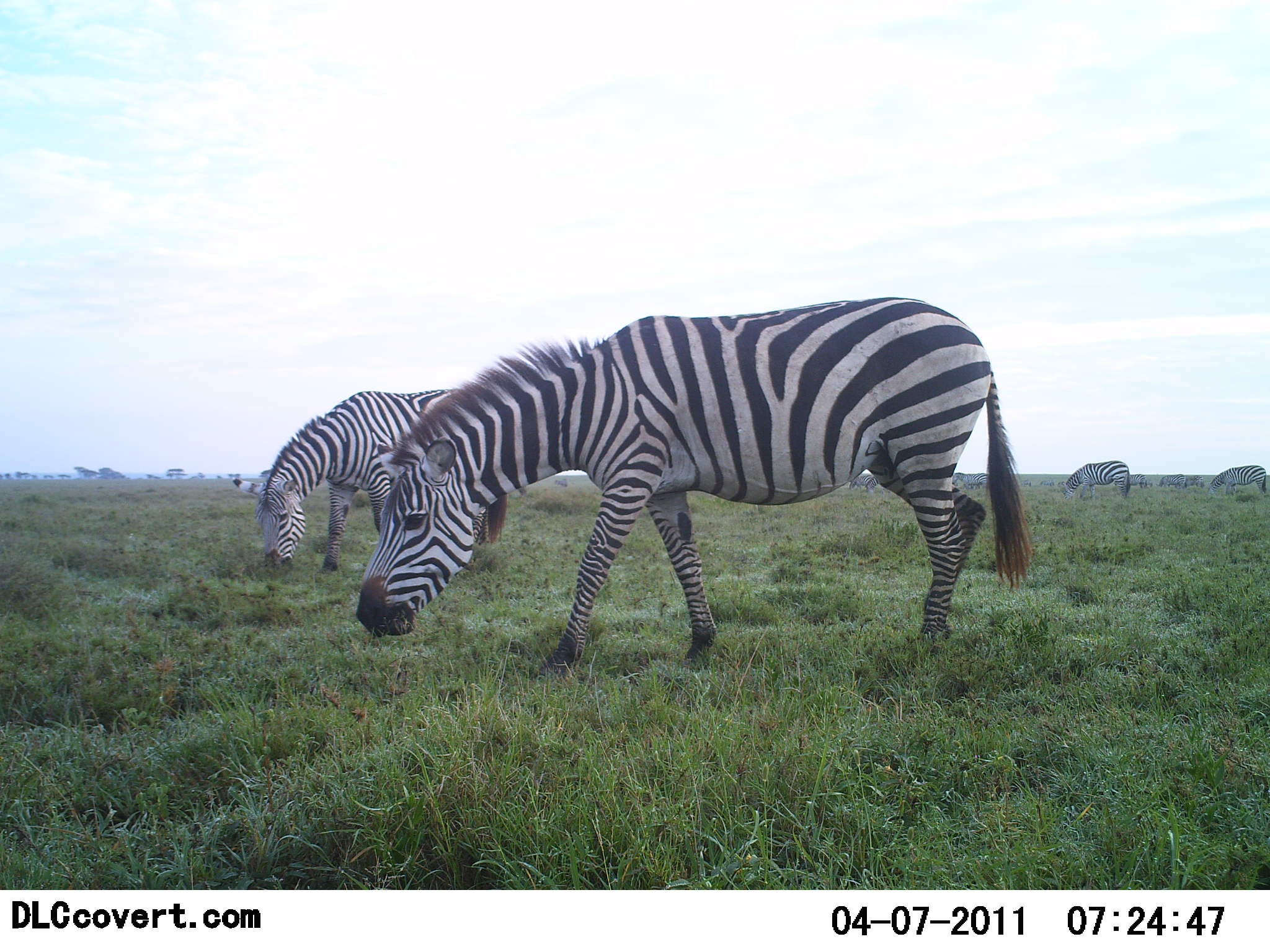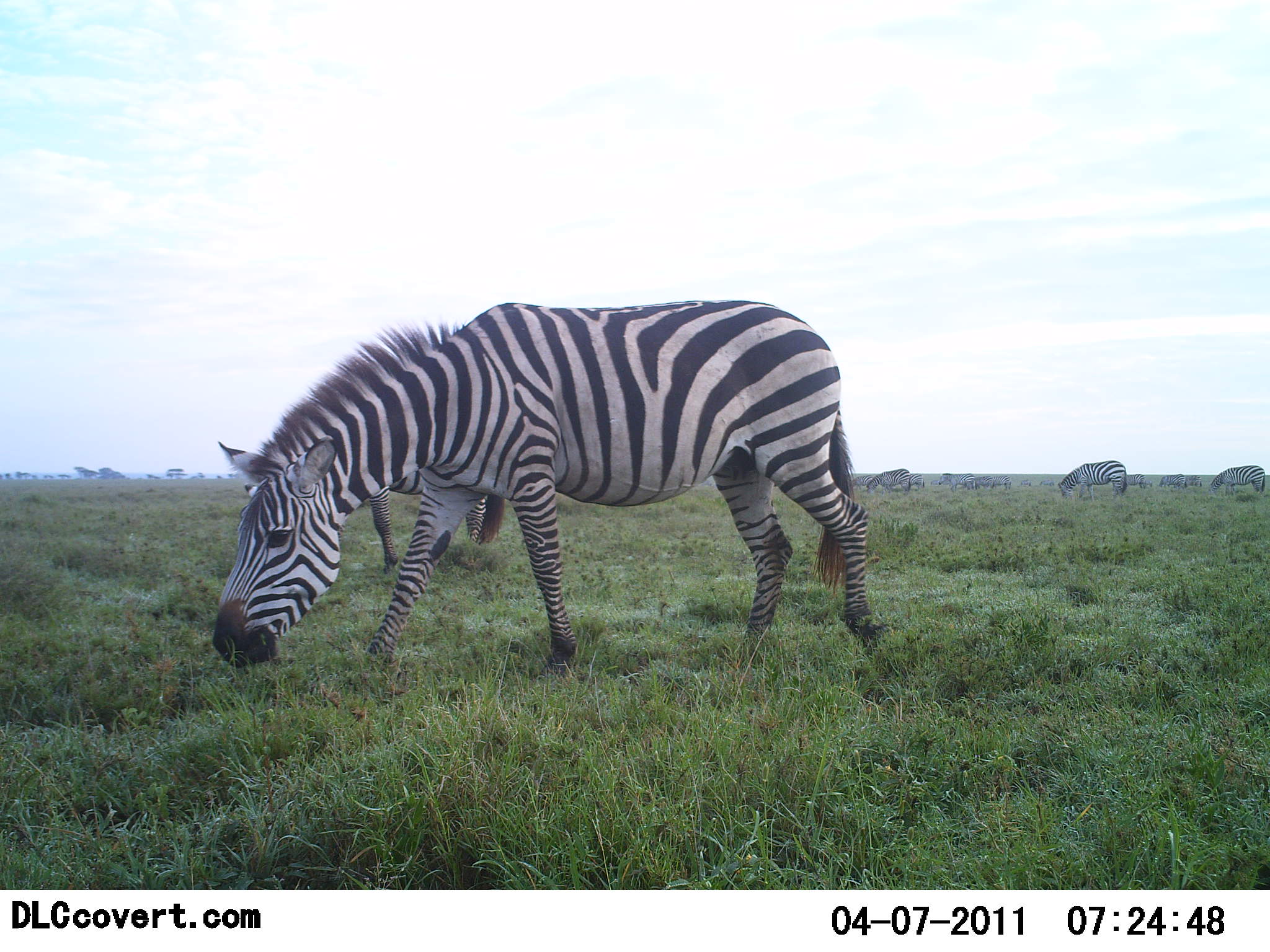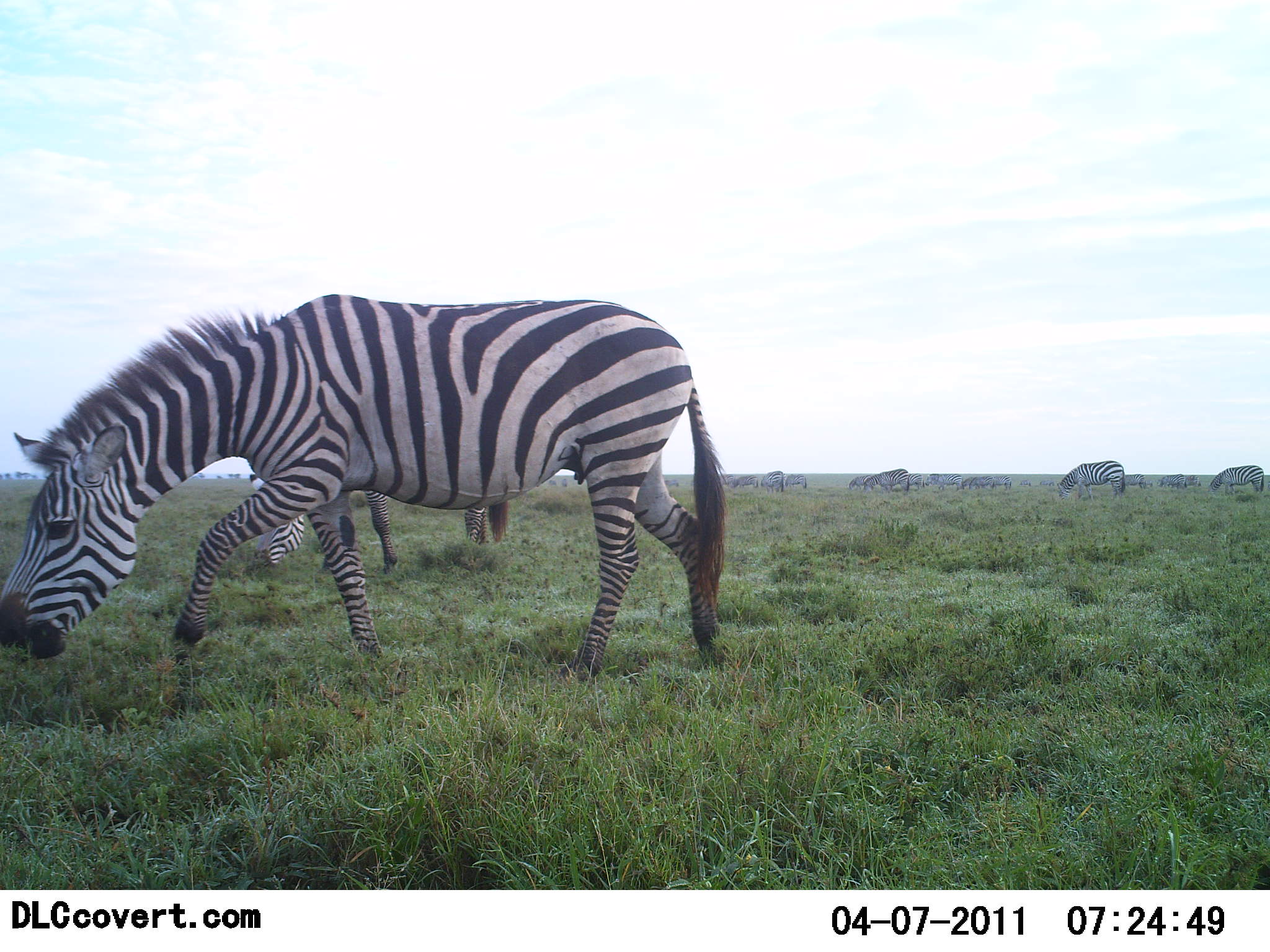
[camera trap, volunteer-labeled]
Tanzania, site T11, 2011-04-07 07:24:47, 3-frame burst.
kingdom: Animalia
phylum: Chordata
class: Mammalia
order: Perissodactyla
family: Equidae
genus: Equus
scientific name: Equus quagga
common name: plains zebra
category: zebra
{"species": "zebra (plains zebra) (Equus quagga)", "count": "5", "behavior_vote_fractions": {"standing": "10%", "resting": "10%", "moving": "60%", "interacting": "0%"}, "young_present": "0%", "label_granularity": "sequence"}